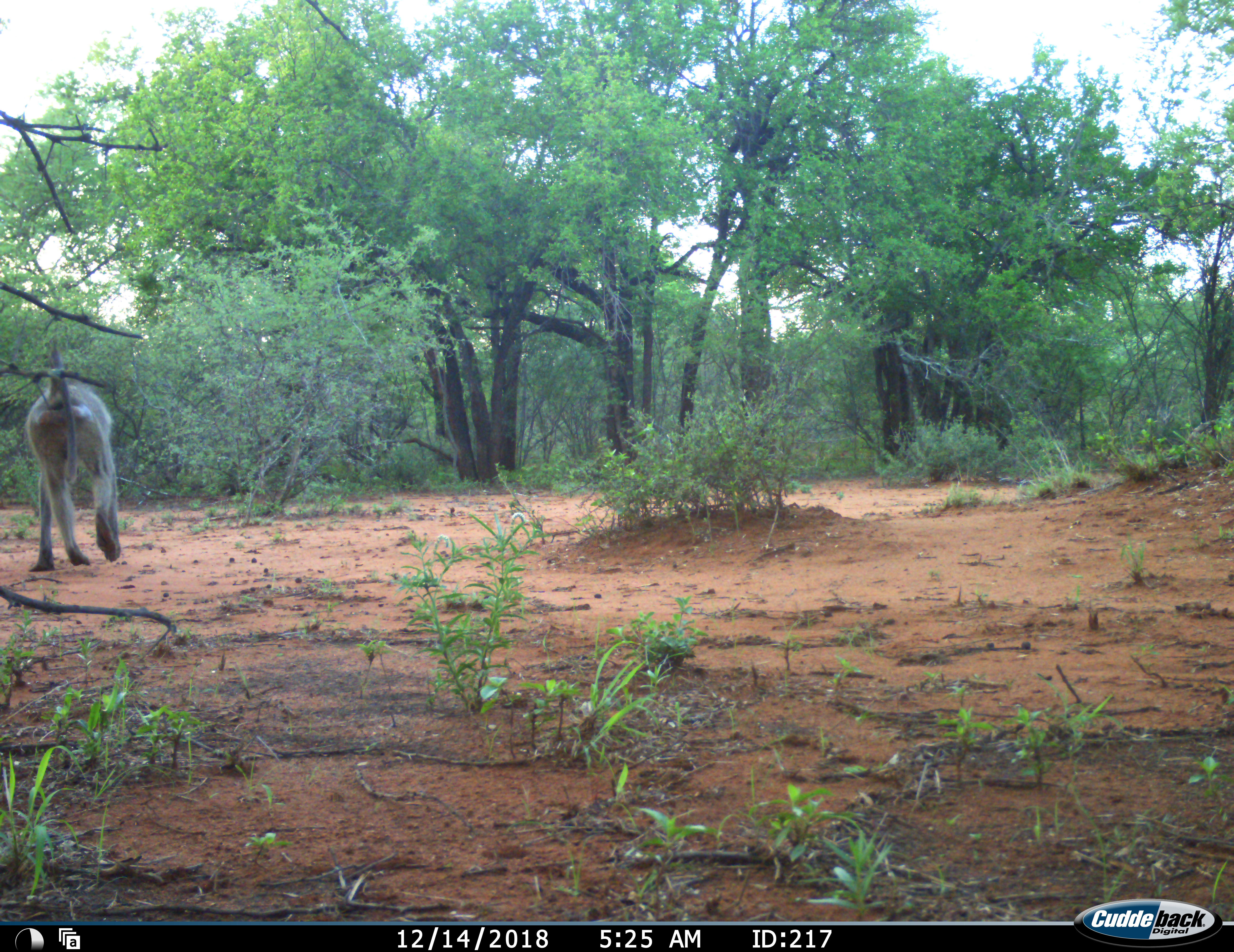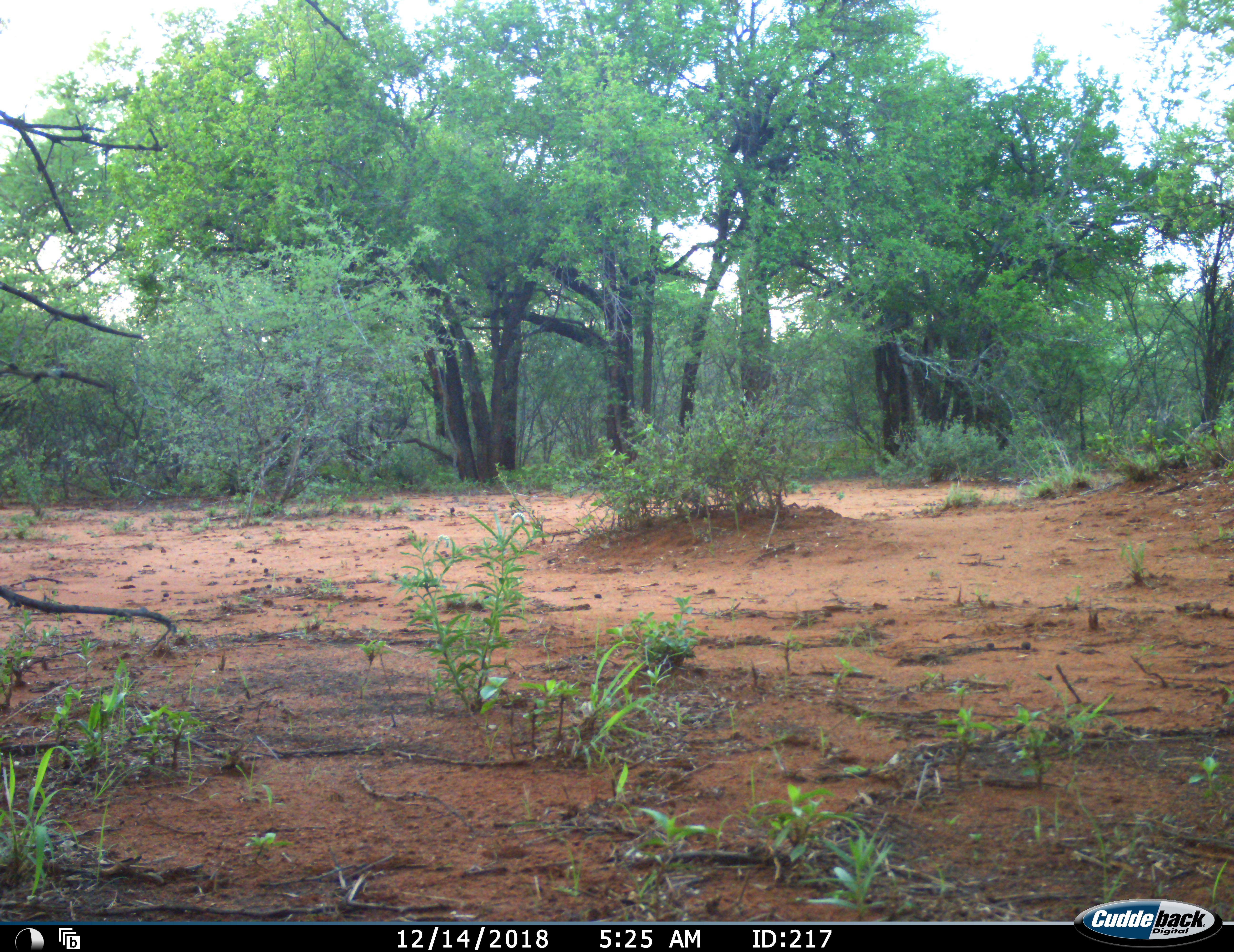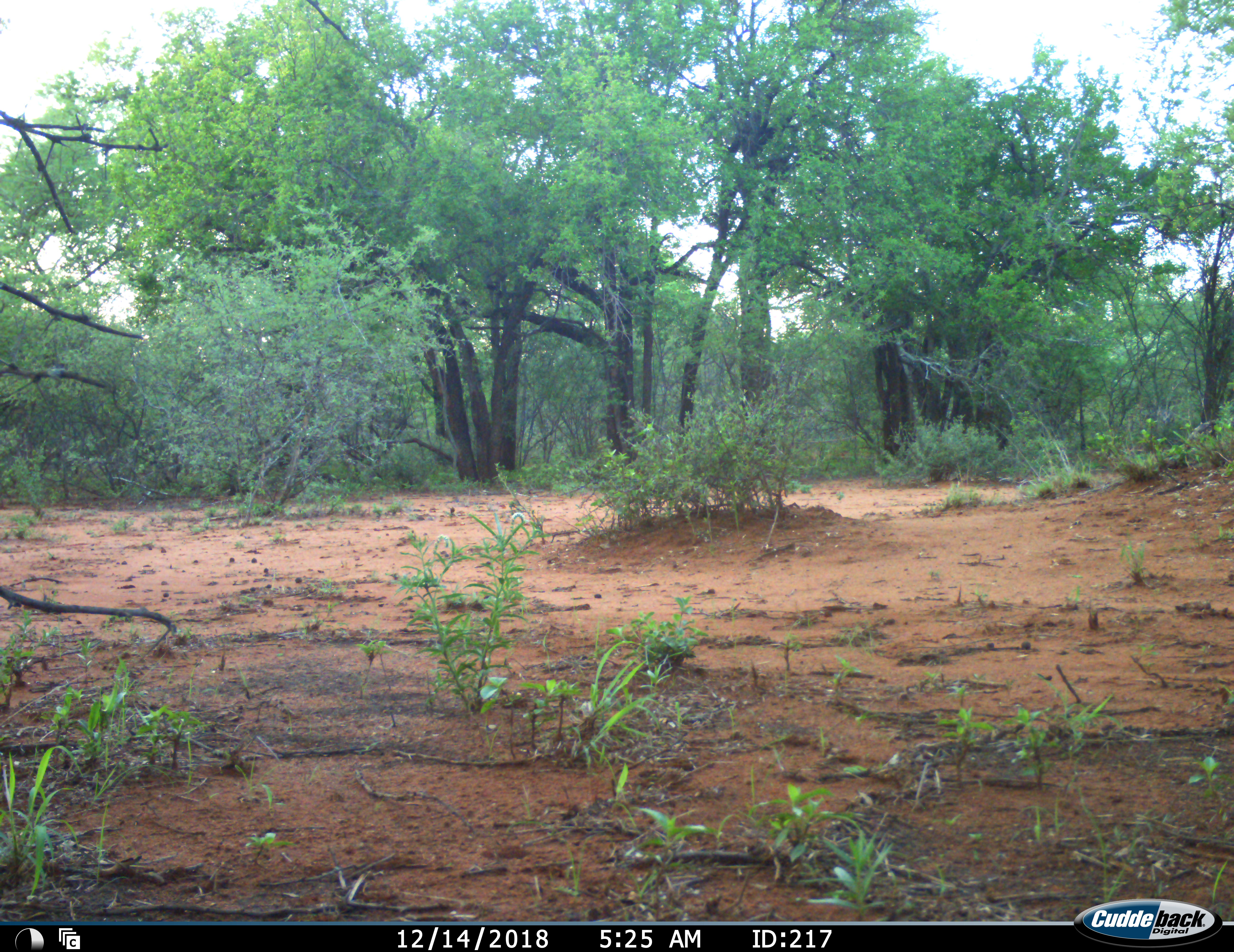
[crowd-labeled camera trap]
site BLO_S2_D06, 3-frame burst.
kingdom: Animalia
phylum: Chordata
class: Mammalia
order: Primates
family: Cercopithecidae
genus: Papio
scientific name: Papio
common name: baboon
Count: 1.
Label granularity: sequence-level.